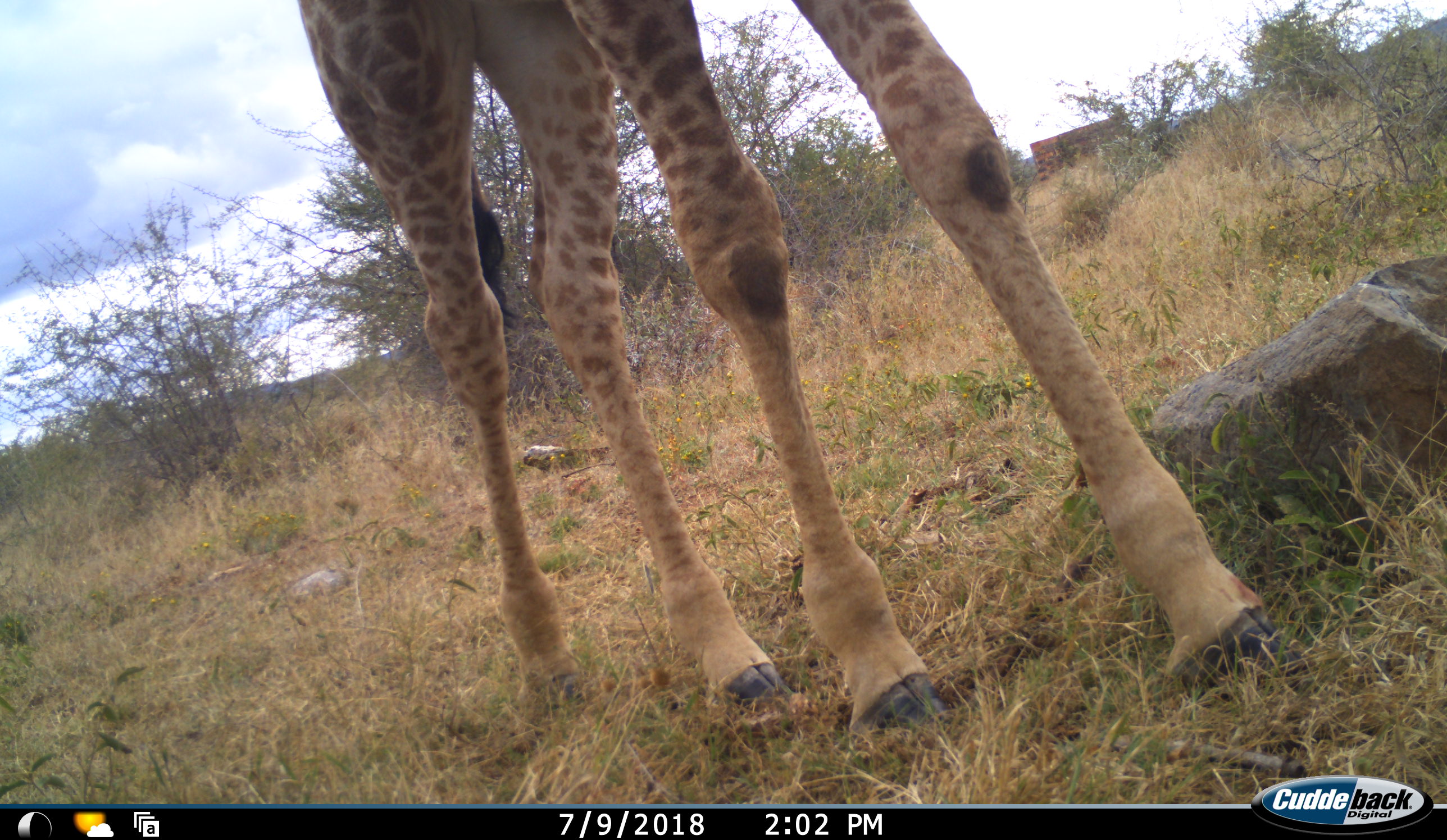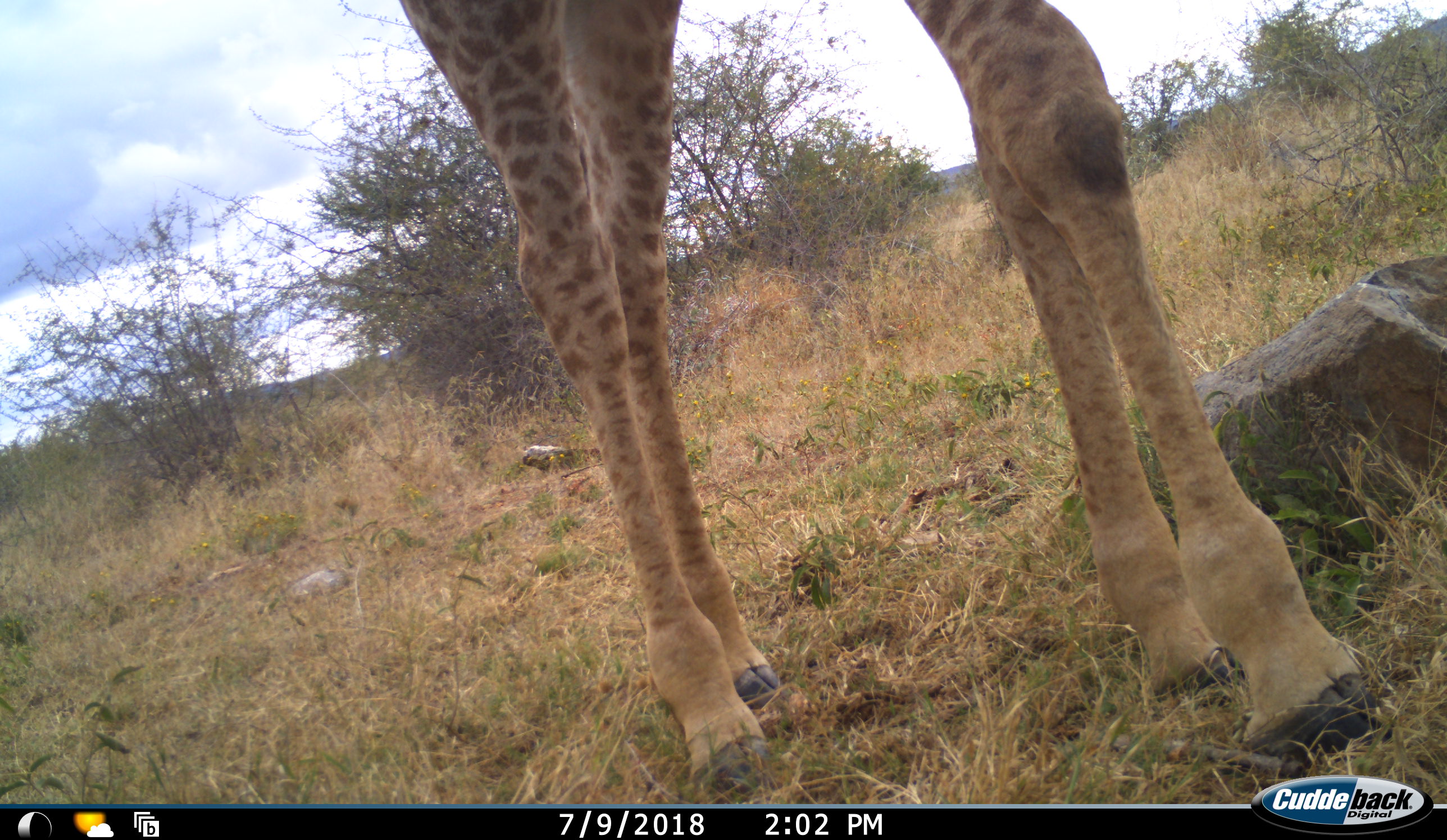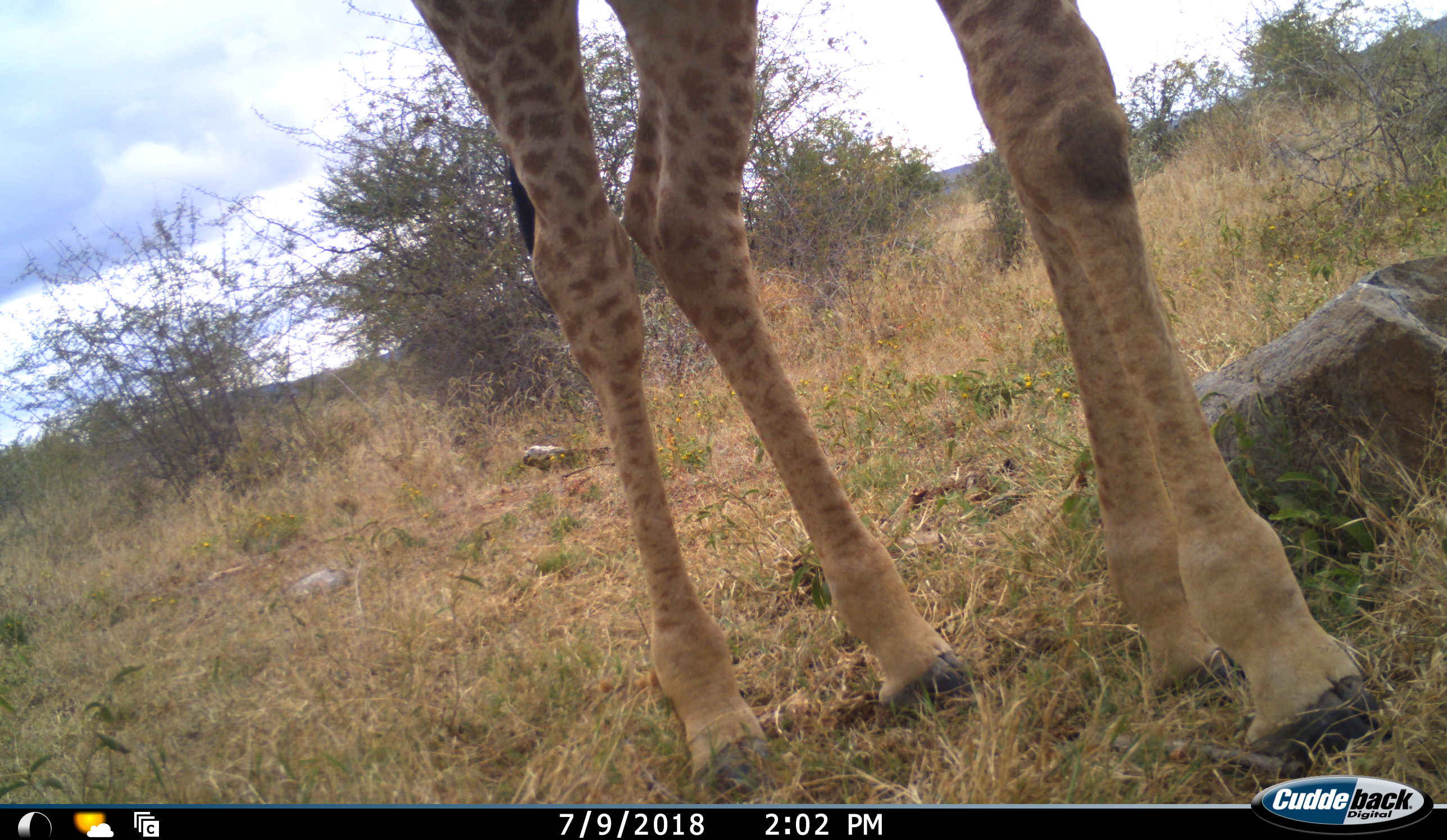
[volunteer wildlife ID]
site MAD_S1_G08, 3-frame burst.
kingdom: Animalia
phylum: Chordata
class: Mammalia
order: Artiodactyla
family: Giraffidae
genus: Giraffa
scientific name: Giraffa camelopardalis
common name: giraffe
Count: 1.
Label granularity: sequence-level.